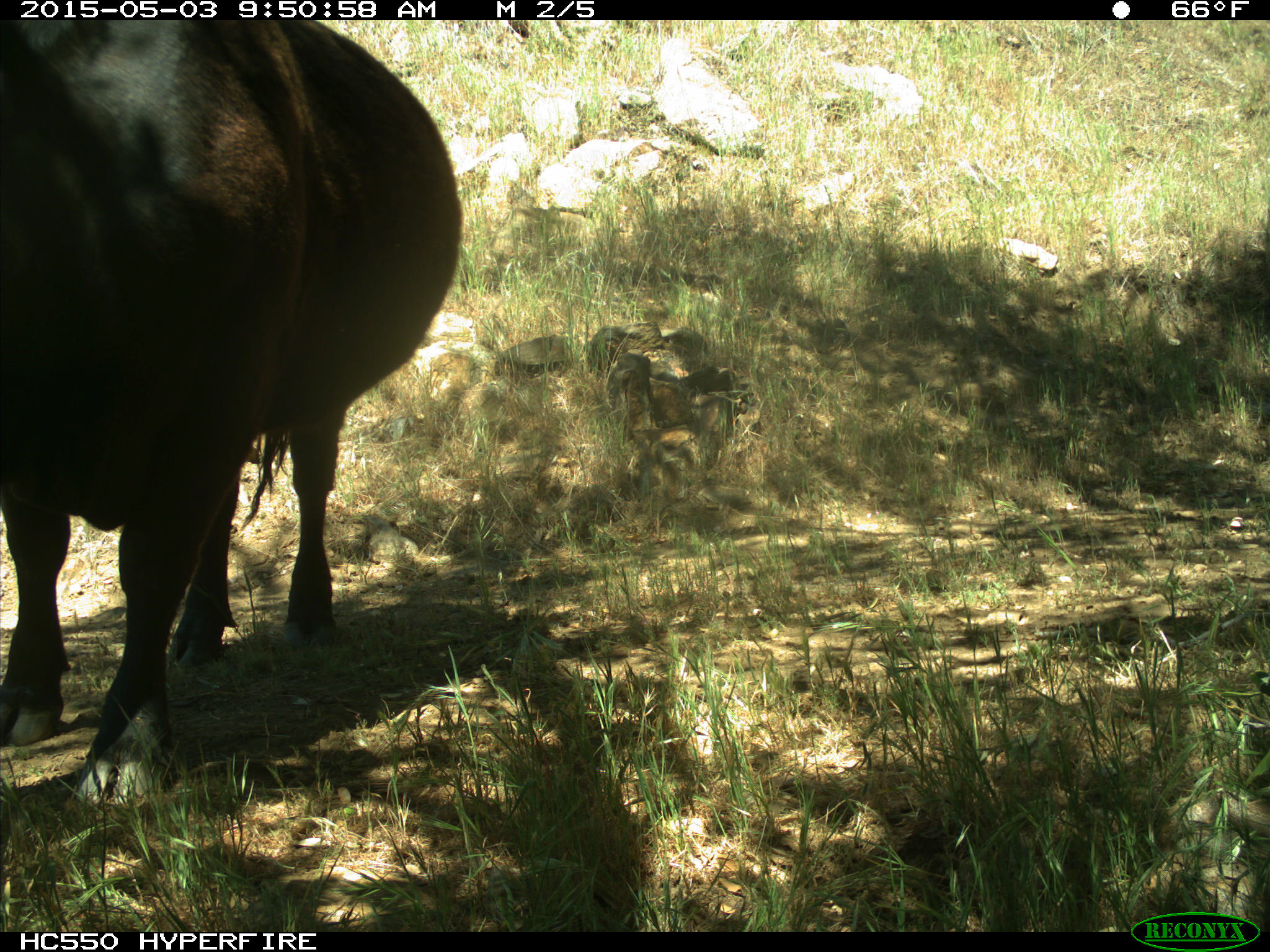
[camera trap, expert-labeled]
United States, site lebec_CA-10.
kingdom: Animalia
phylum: Chordata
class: Mammalia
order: Artiodactyla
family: Bovidae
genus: Bos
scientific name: Bos taurus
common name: domestic cow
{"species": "Bos taurus (domestic cow)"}